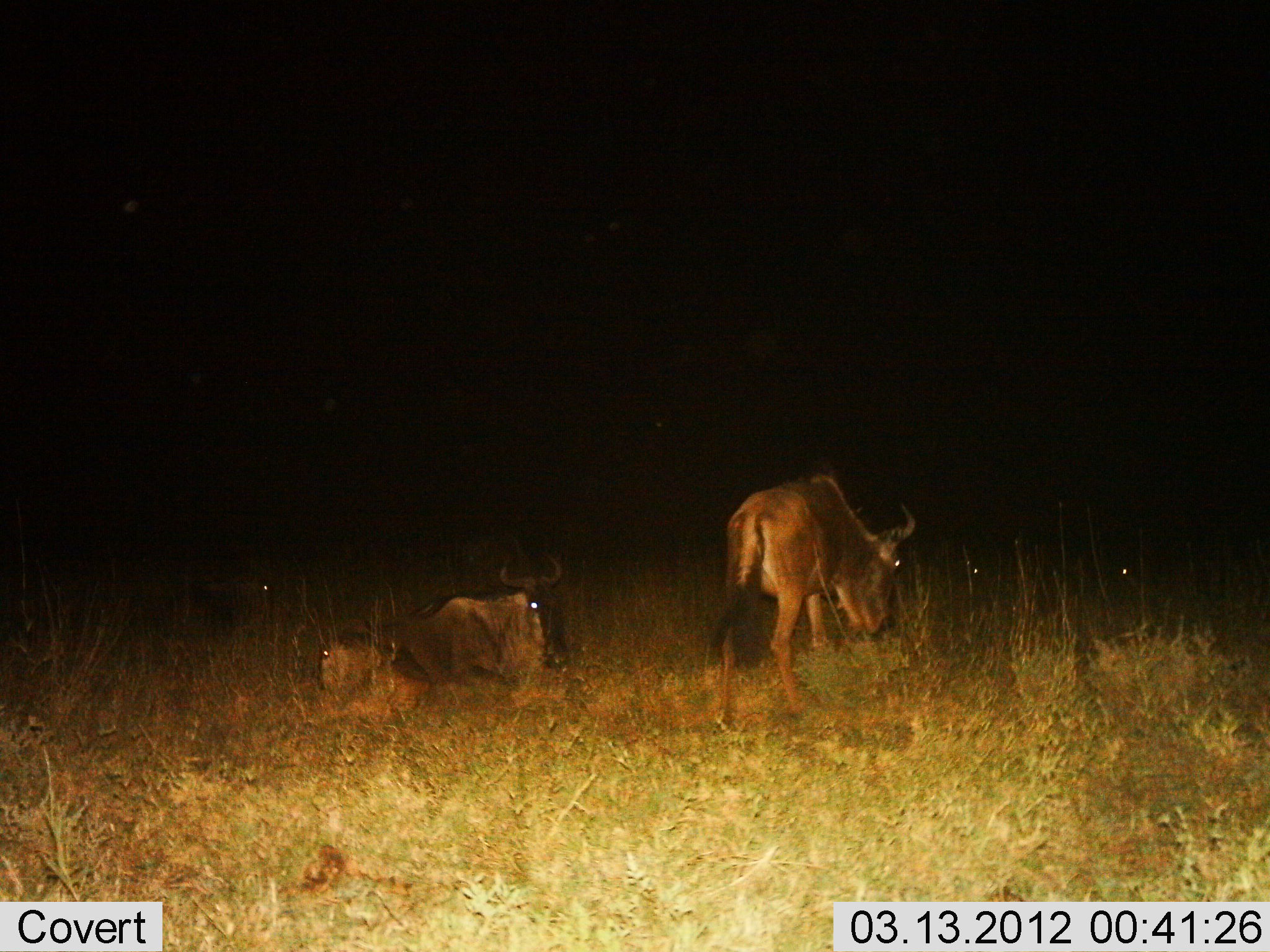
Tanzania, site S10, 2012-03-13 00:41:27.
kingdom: Animalia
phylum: Chordata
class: Mammalia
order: Artiodactyla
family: Bovidae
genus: Connochaetes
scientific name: Connochaetes taurinus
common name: blue wildebeest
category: wildebeest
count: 5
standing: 43%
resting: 90%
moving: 0%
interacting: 0%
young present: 29%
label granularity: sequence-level